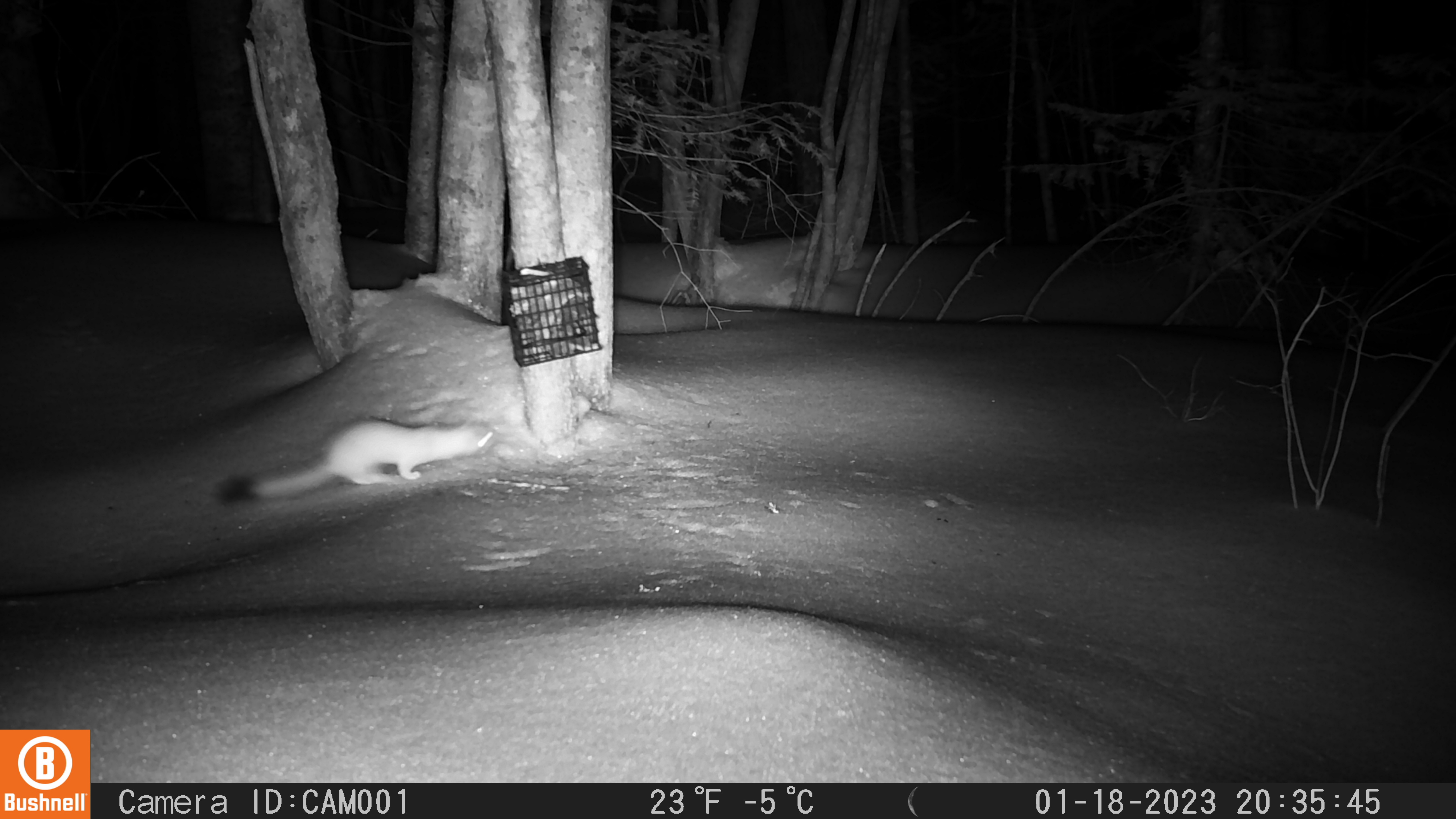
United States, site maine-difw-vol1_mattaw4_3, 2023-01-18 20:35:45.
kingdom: Animalia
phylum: Chordata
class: Mammalia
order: Carnivora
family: Mustelidae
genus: Neogale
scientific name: Neogale frenata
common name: long-tailed weasel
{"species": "long-tailed weasel (Neogale frenata)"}